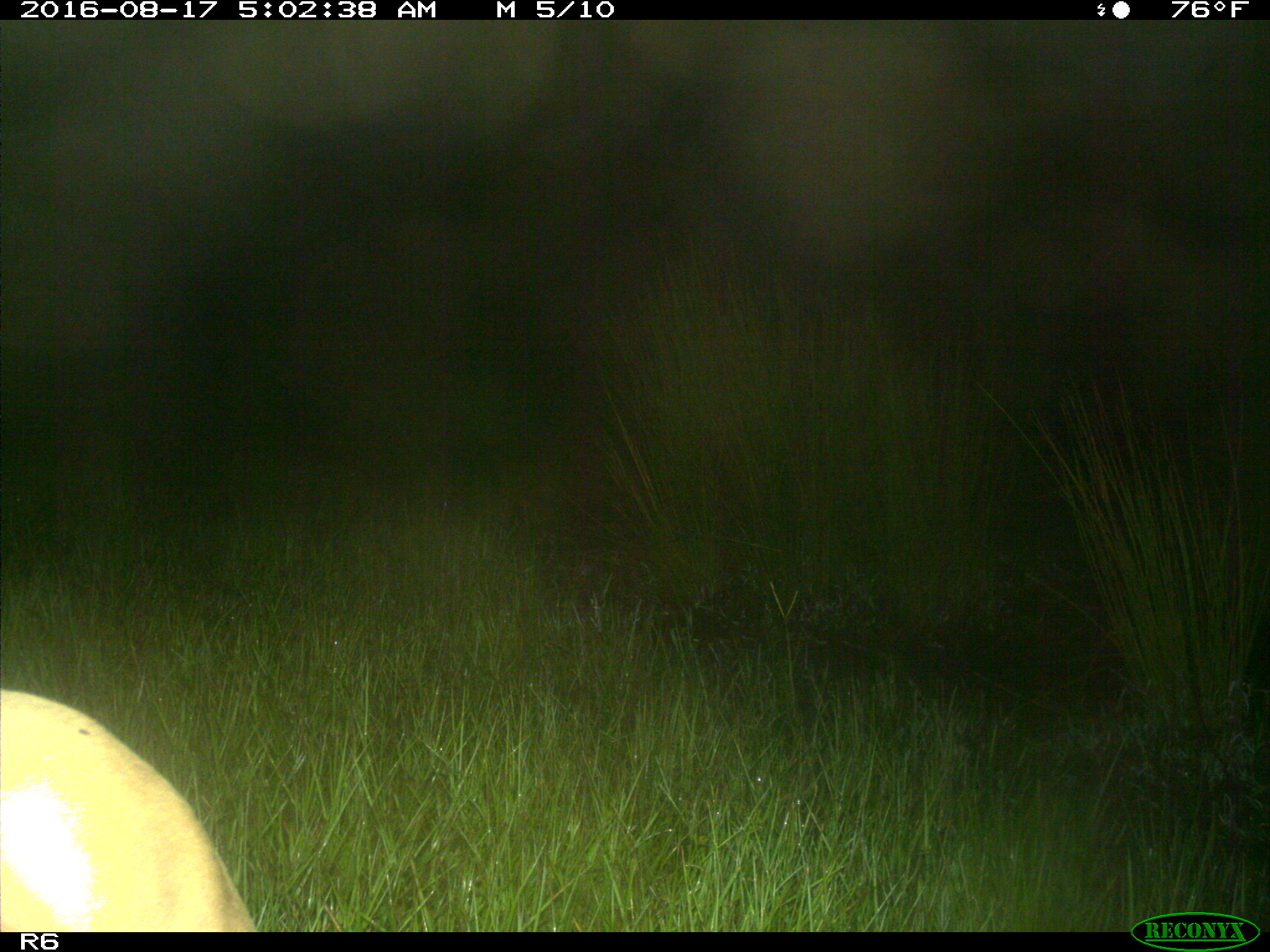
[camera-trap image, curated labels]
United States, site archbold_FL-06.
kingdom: Animalia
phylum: Chordata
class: Mammalia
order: Artiodactyla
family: Bovidae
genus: Bos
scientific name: Bos taurus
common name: domestic cow